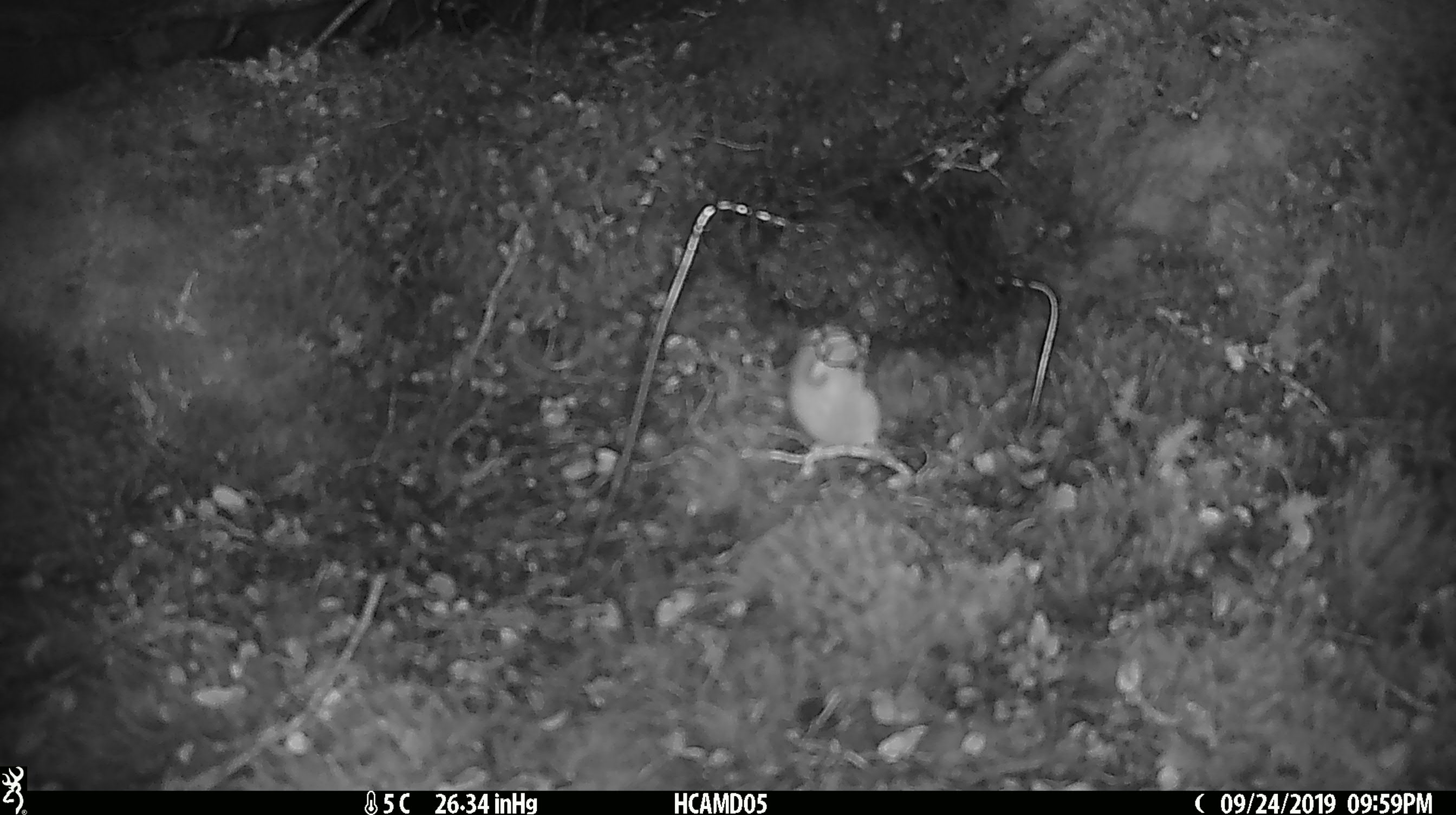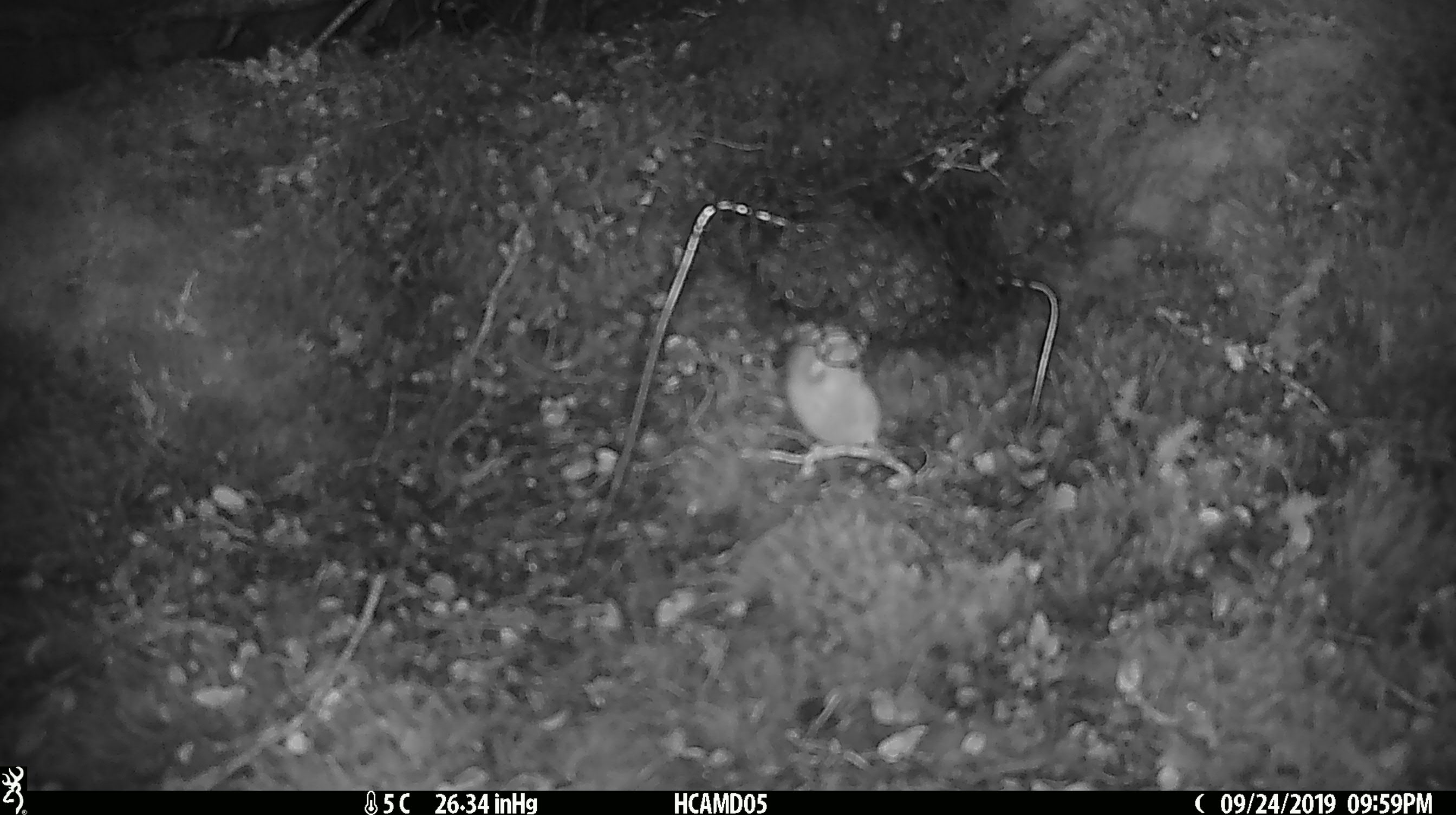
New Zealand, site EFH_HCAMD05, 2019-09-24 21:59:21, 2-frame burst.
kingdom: Animalia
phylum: Chordata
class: Mammalia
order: Rodentia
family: Muridae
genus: Mus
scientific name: Mus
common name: mouse